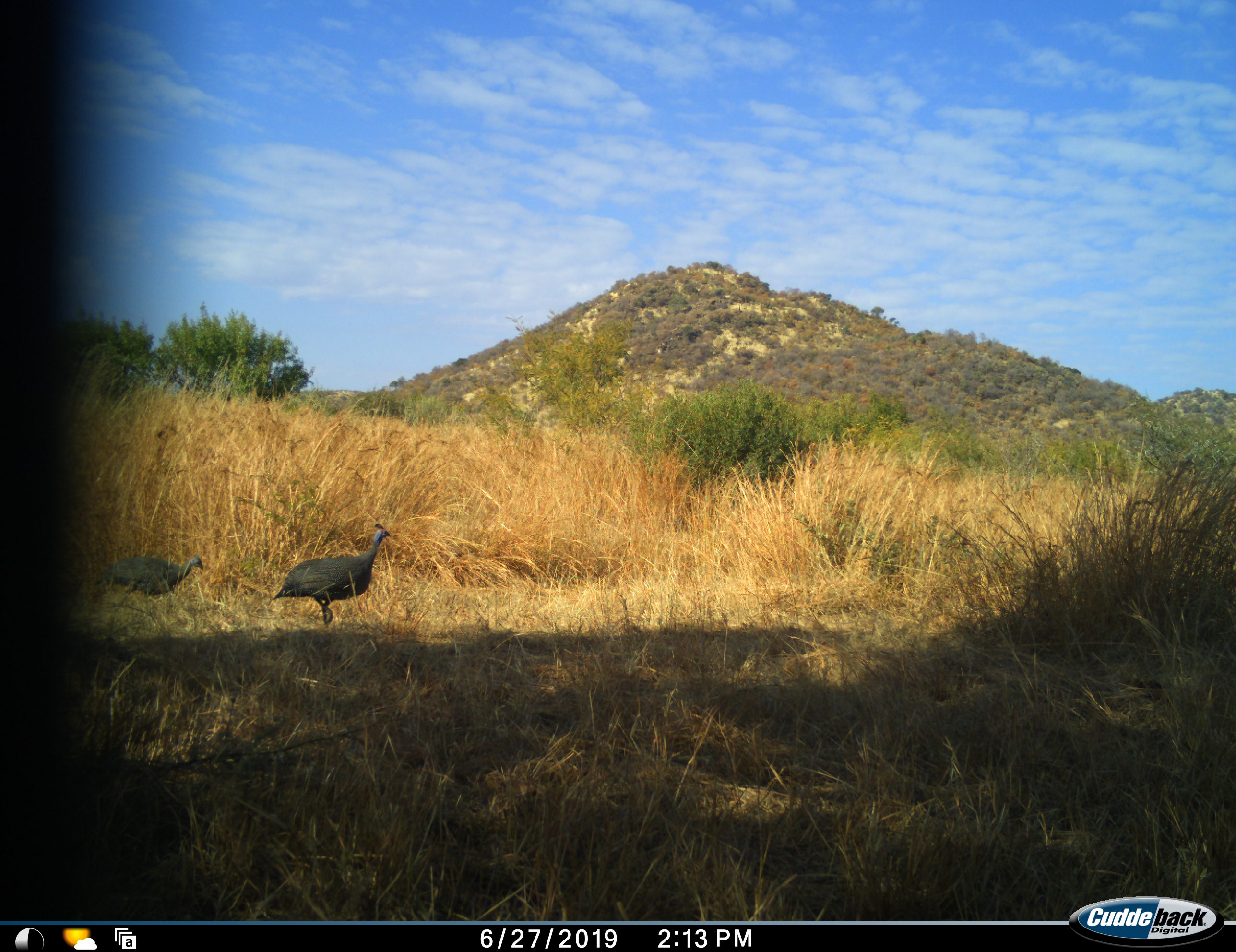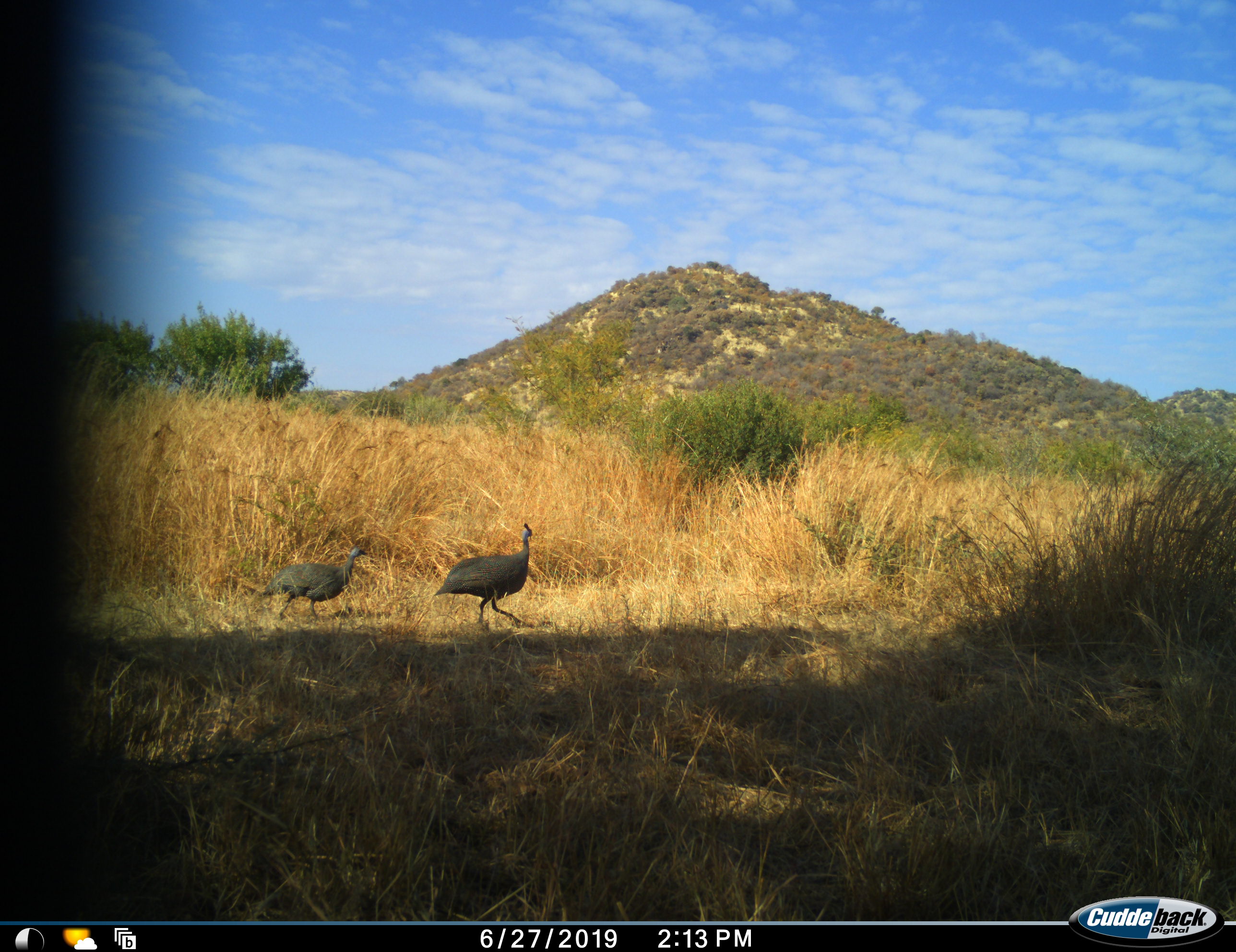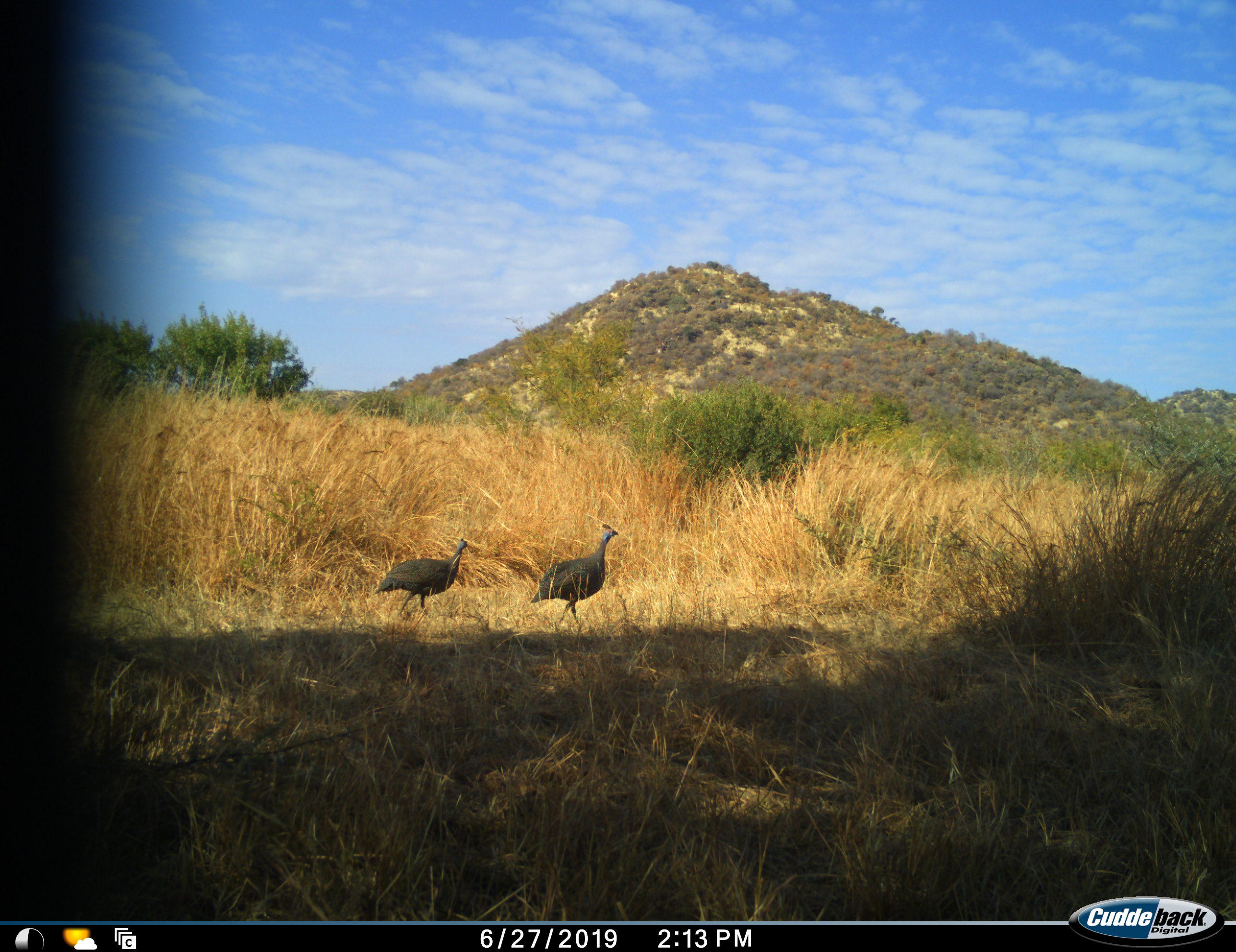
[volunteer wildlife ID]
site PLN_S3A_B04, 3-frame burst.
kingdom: Animalia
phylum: Chordata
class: Aves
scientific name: Aves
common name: bird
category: birdother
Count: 2.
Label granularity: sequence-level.